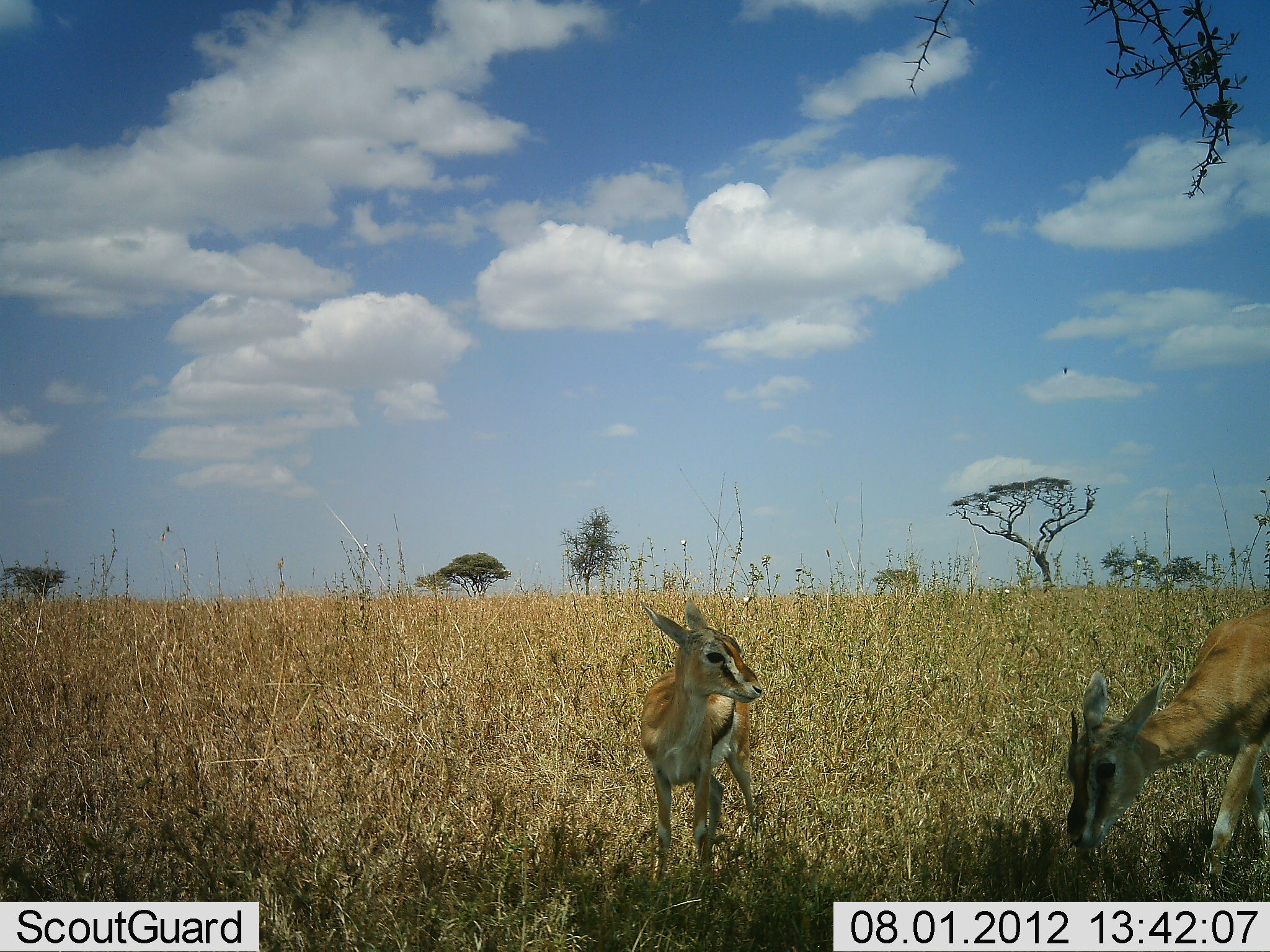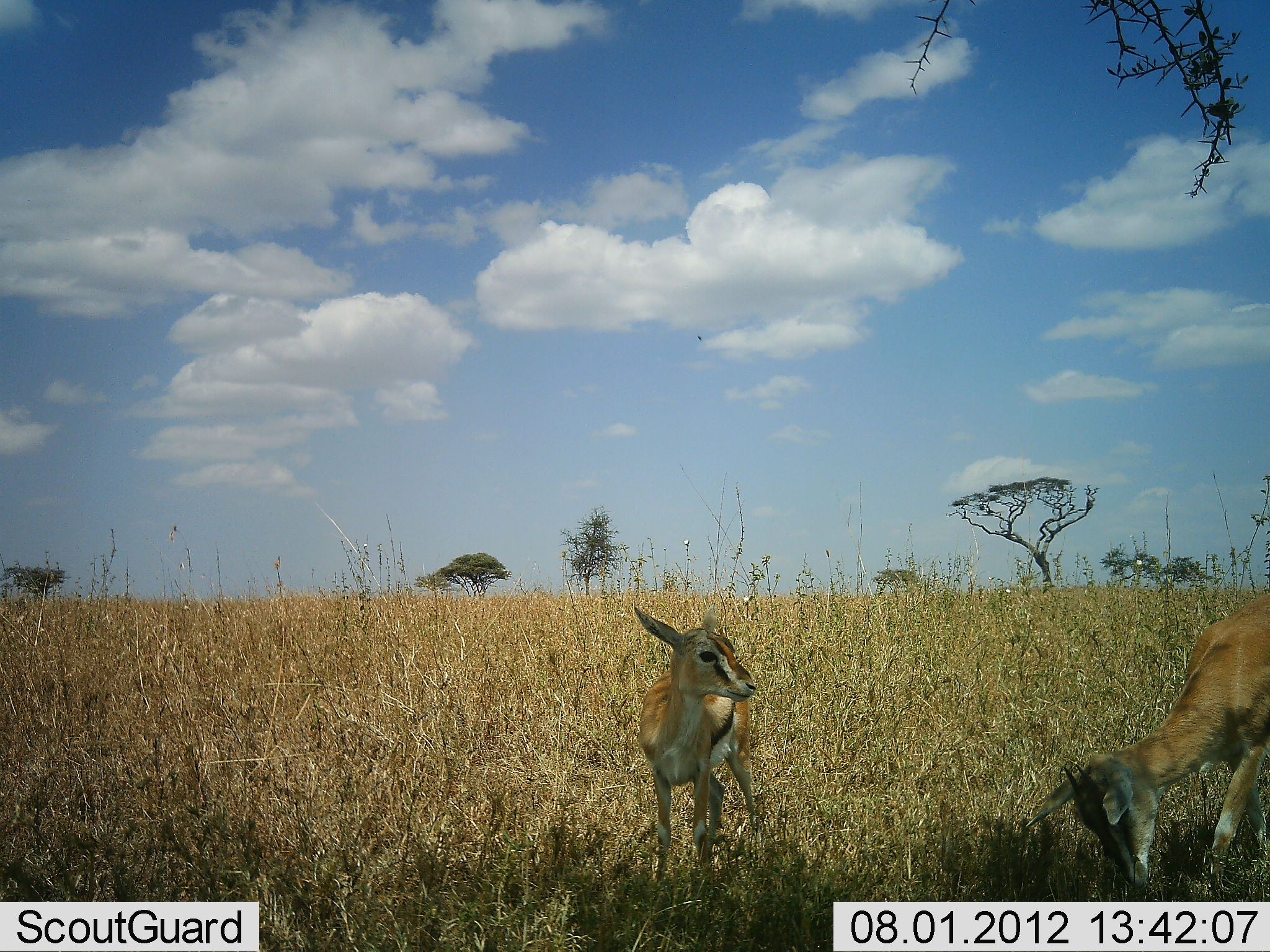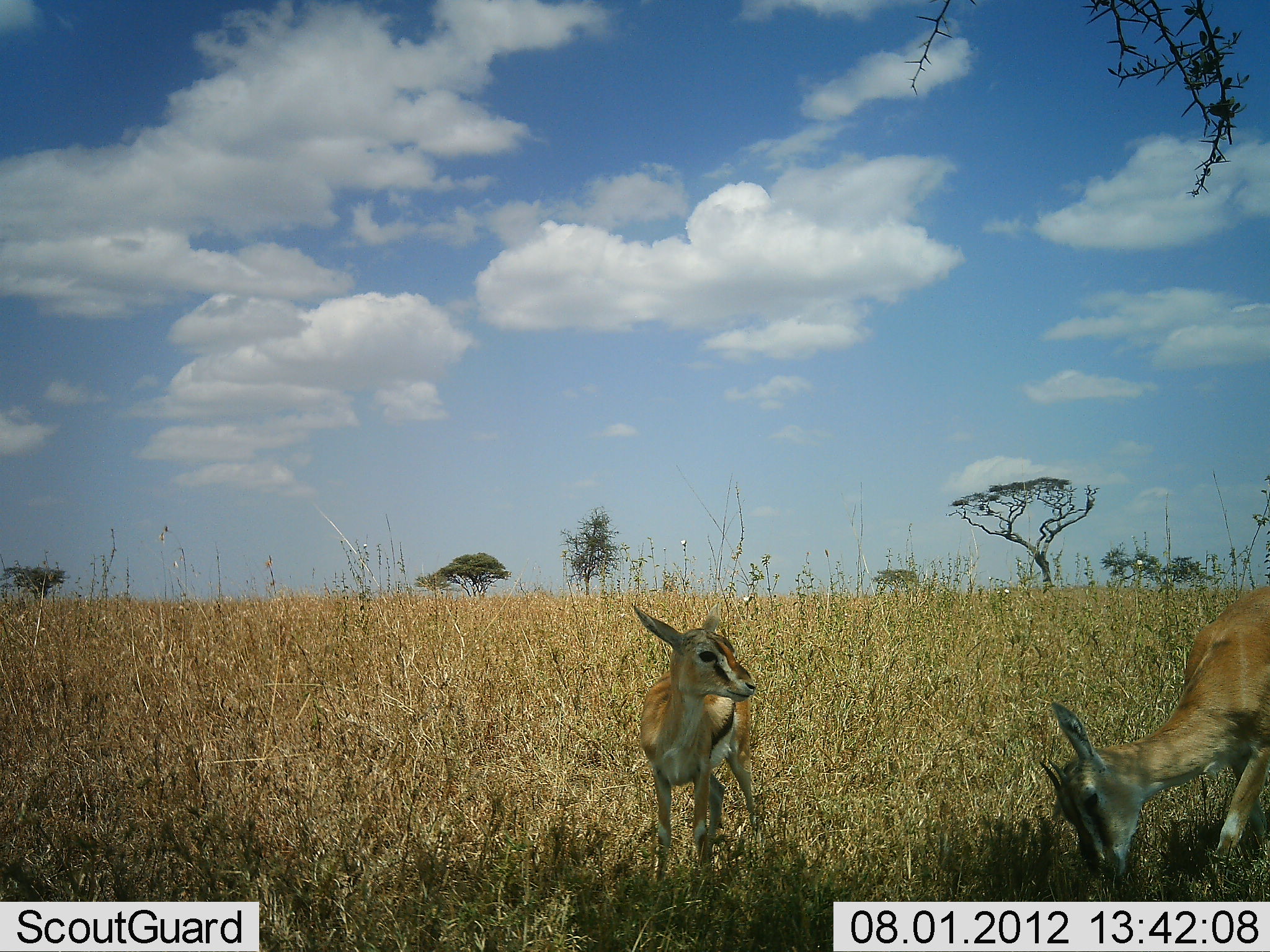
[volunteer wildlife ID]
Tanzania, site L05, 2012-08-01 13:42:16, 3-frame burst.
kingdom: Animalia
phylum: Chordata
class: Mammalia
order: Artiodactyla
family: Bovidae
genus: Eudorcas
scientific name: Eudorcas thomsonii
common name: thomson's gazelle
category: gazellethomsons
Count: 2.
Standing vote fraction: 70%.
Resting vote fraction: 0%.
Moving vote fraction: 0%.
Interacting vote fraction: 0%.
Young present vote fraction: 40%.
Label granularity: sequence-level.